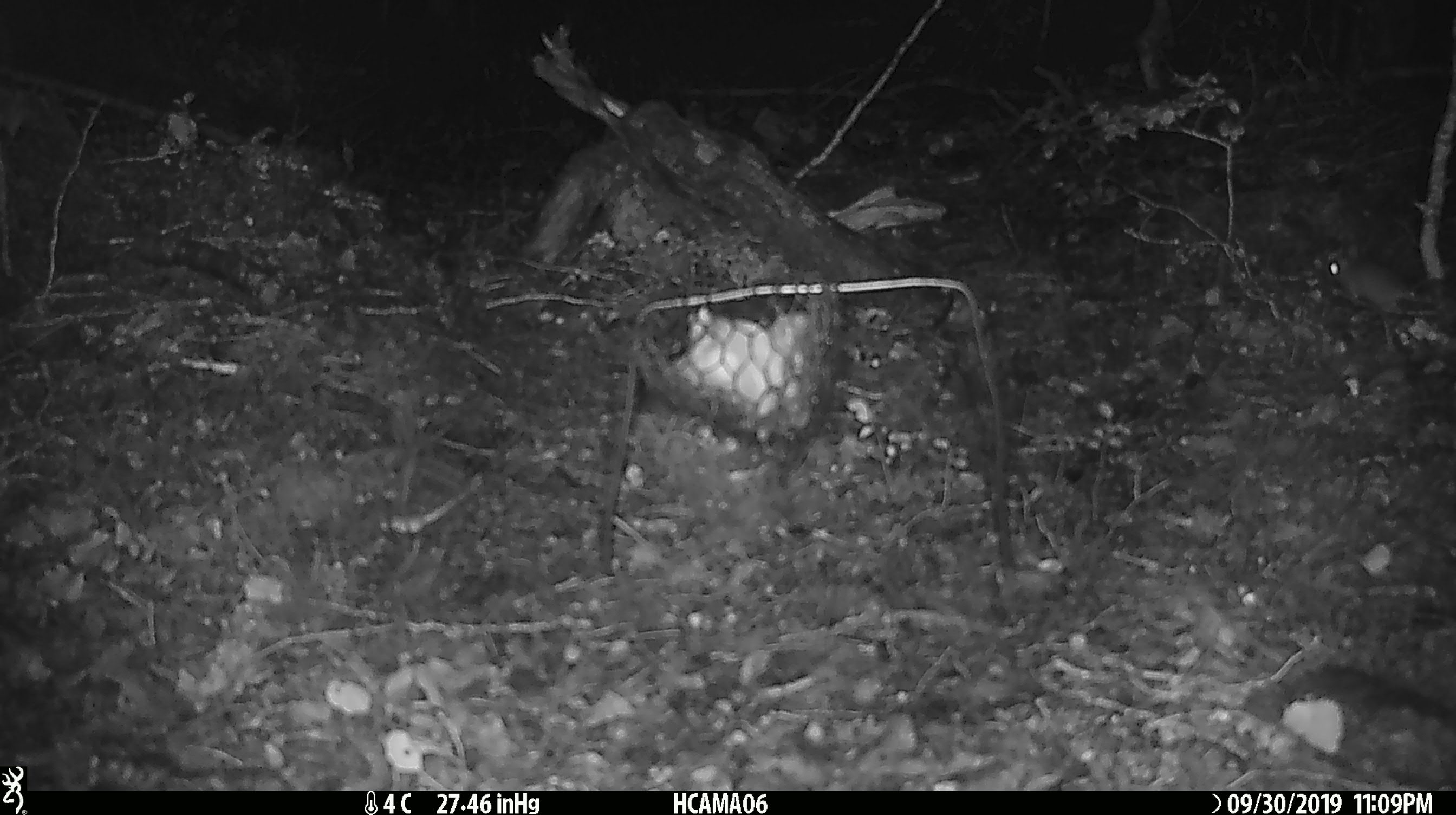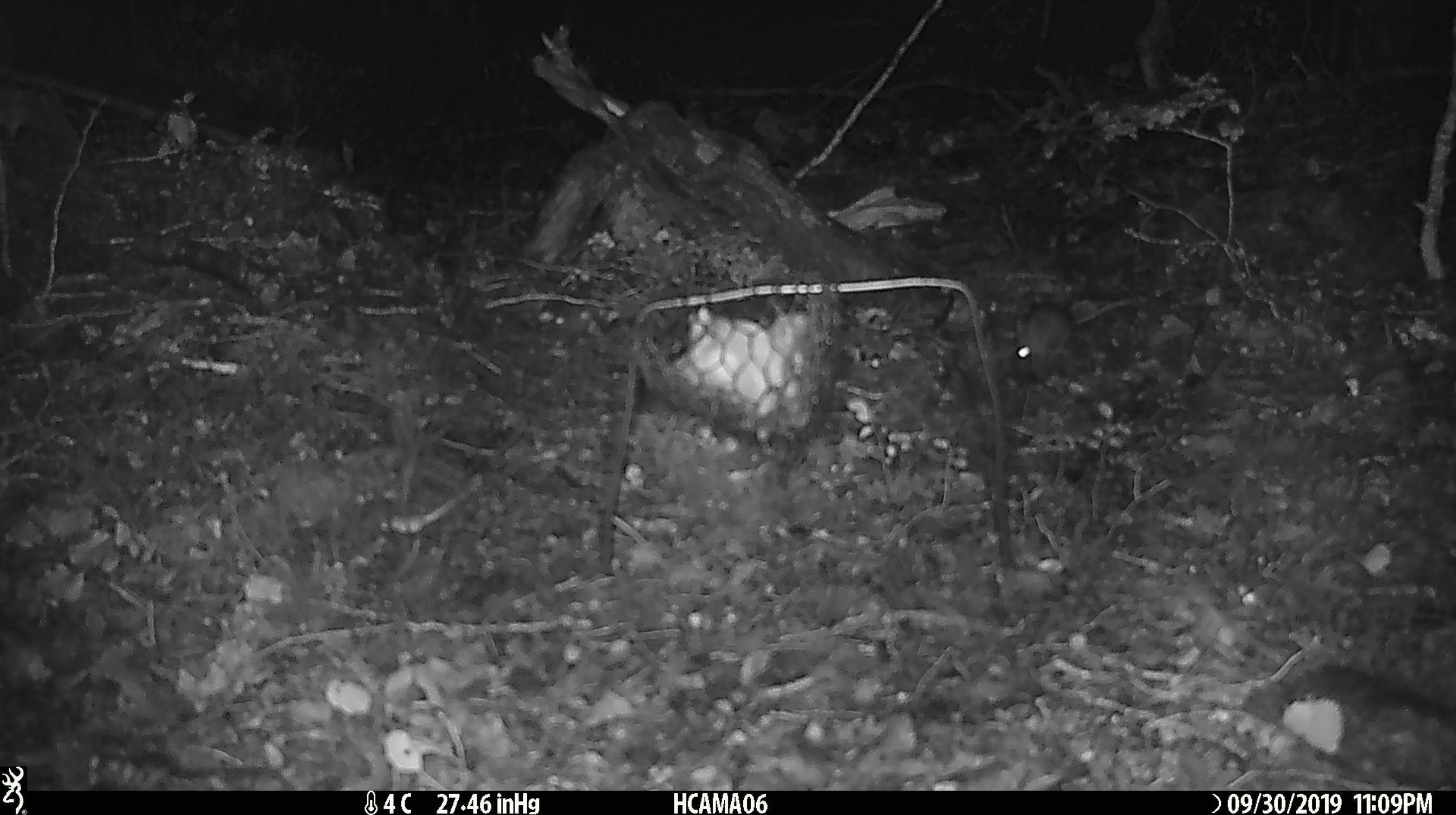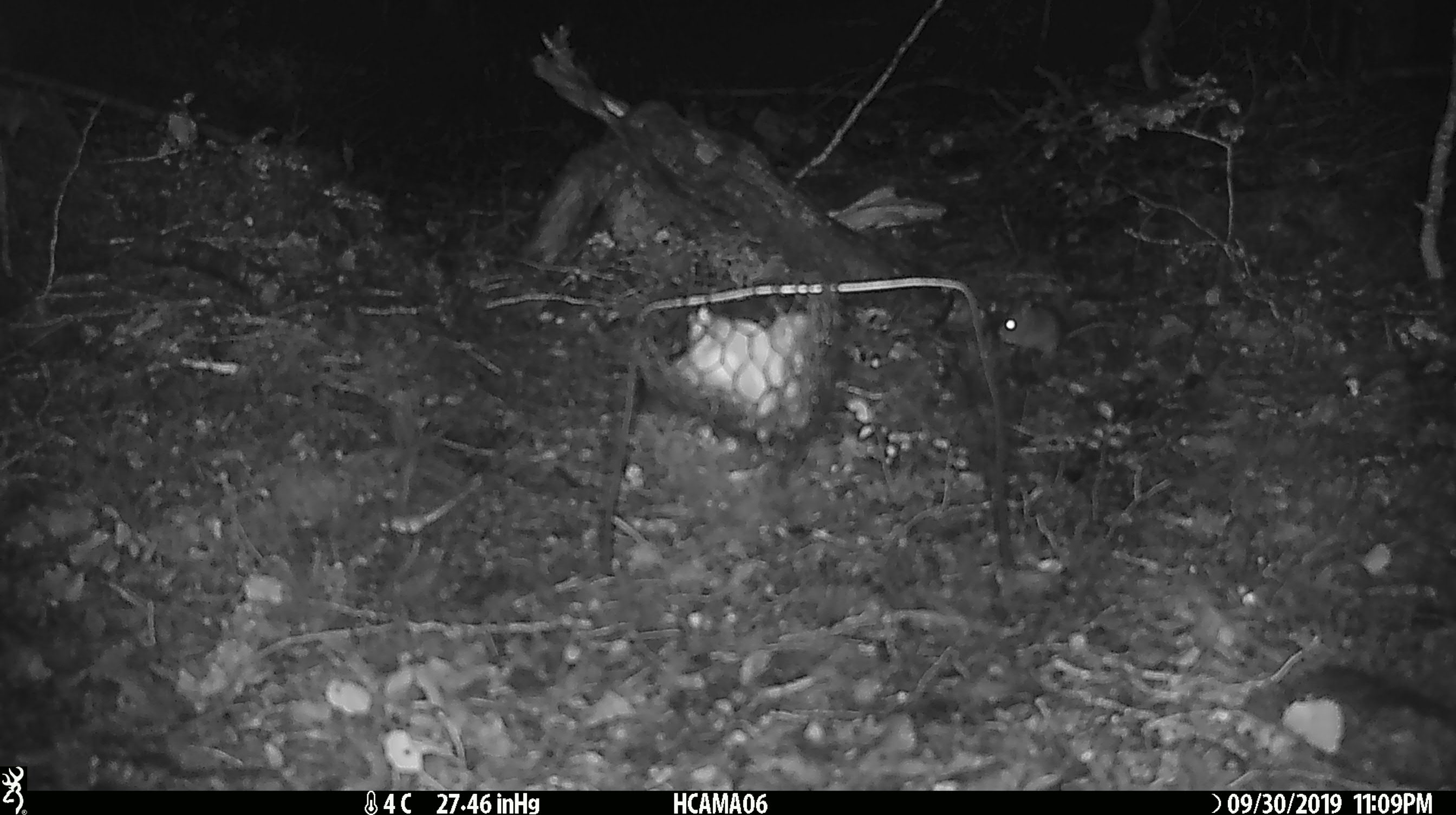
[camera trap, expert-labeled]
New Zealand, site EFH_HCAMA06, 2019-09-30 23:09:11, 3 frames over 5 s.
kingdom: Animalia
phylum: Chordata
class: Mammalia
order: Rodentia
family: Muridae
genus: Mus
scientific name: Mus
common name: mouse